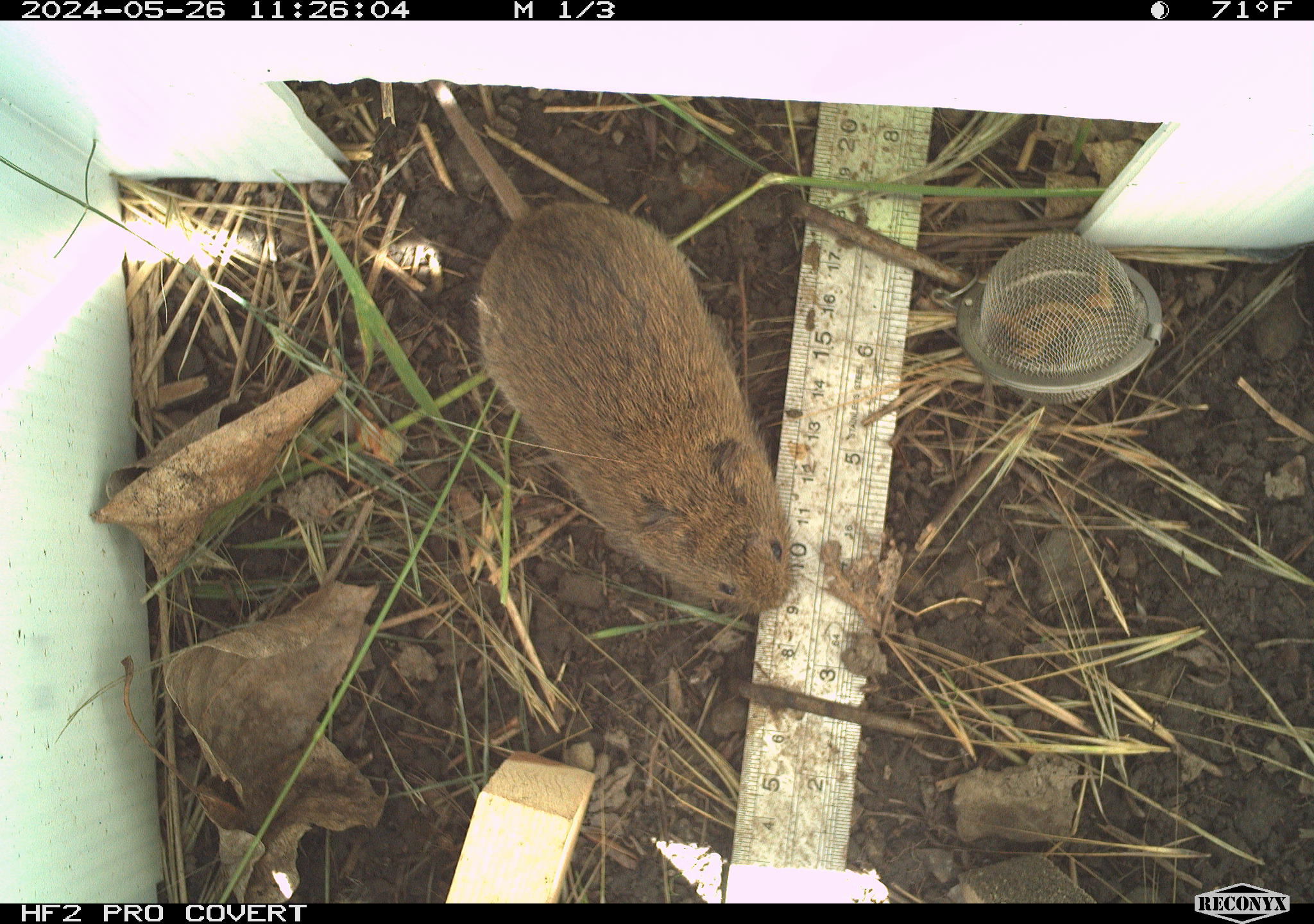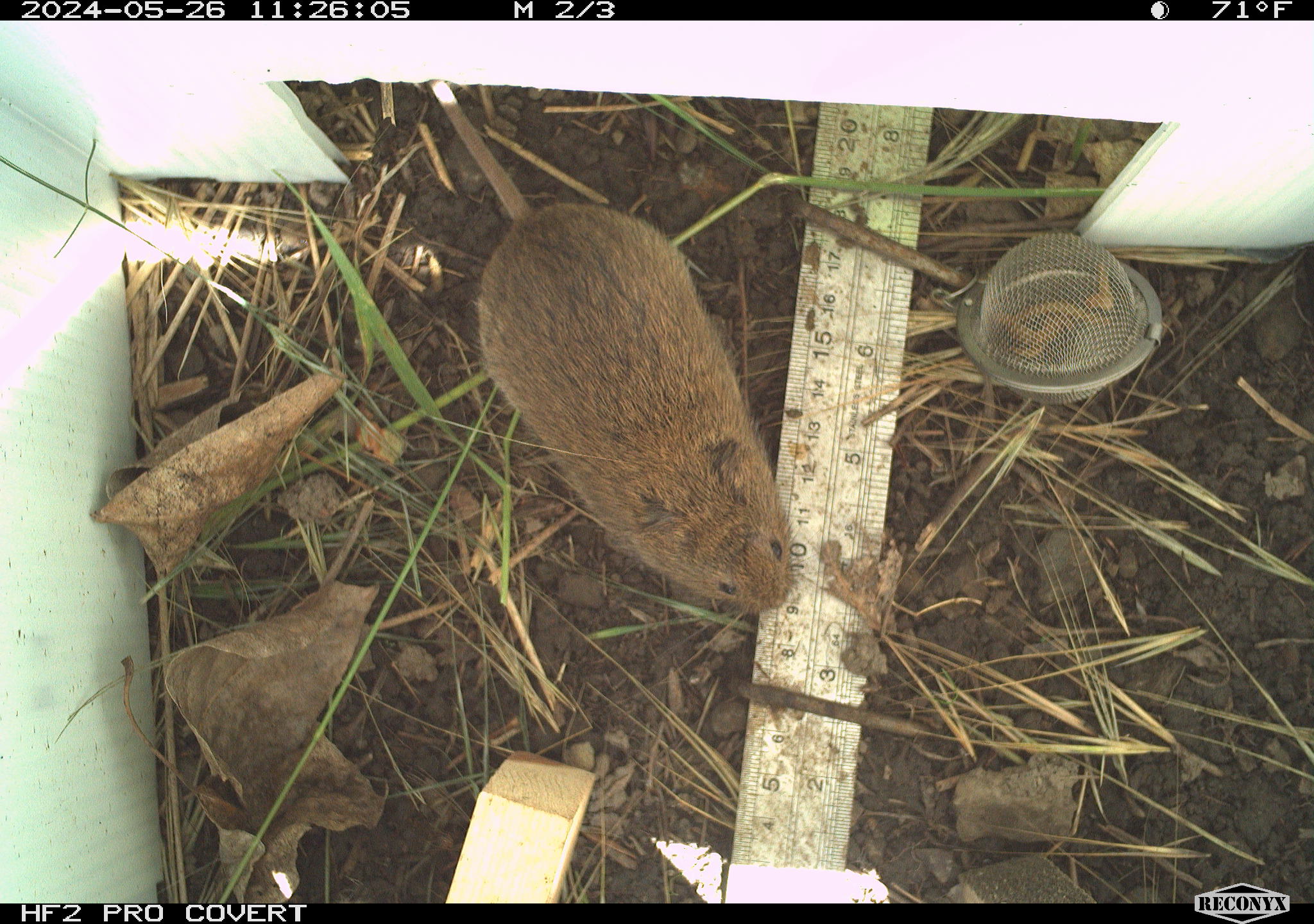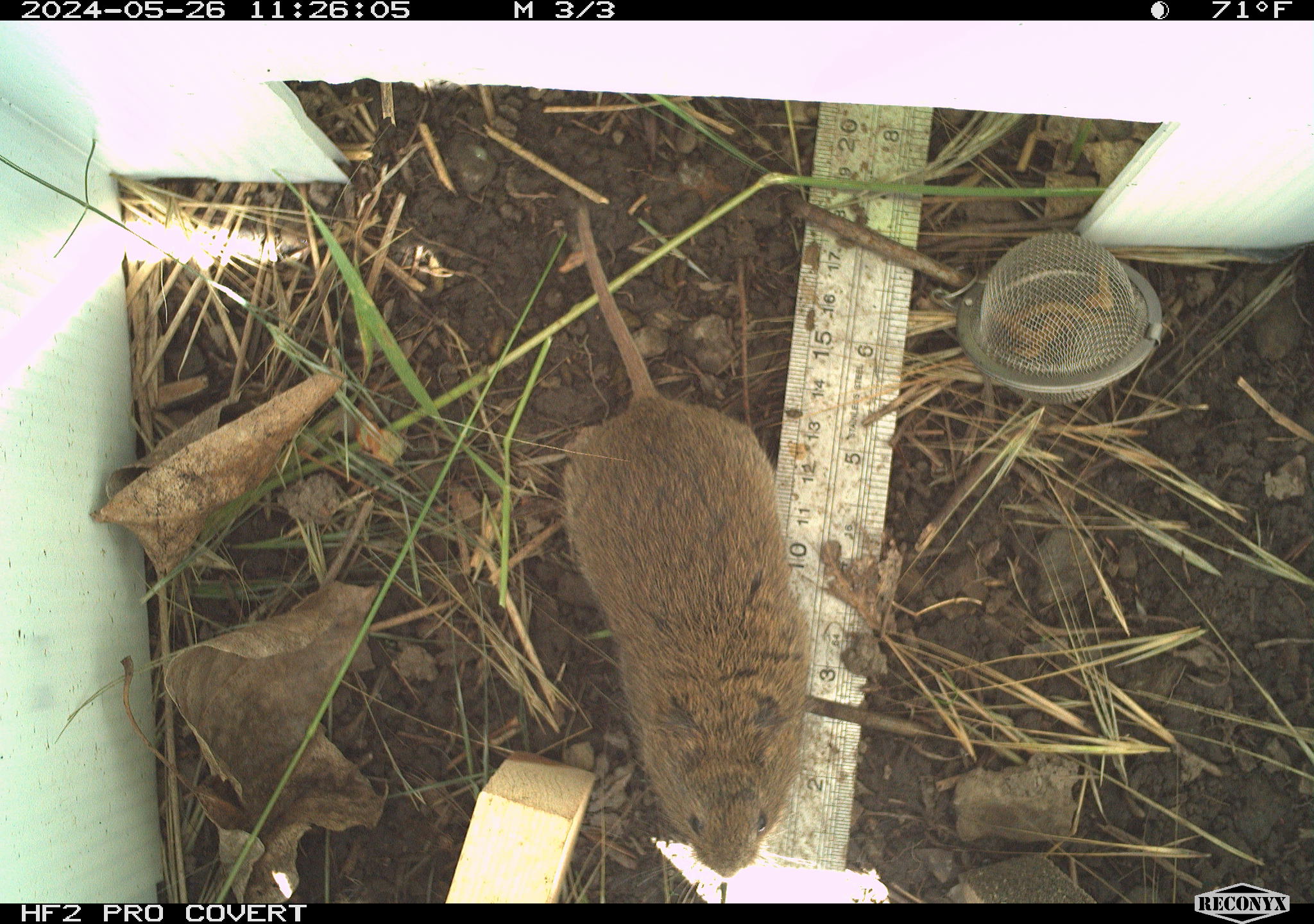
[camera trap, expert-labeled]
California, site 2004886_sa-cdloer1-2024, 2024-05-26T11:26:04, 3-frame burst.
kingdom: Animalia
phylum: Chordata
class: Mammalia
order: Rodentia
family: Cricetidae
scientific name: Arvicolinae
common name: voles, lemmings, and muskrats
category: arvicolinae subfamily